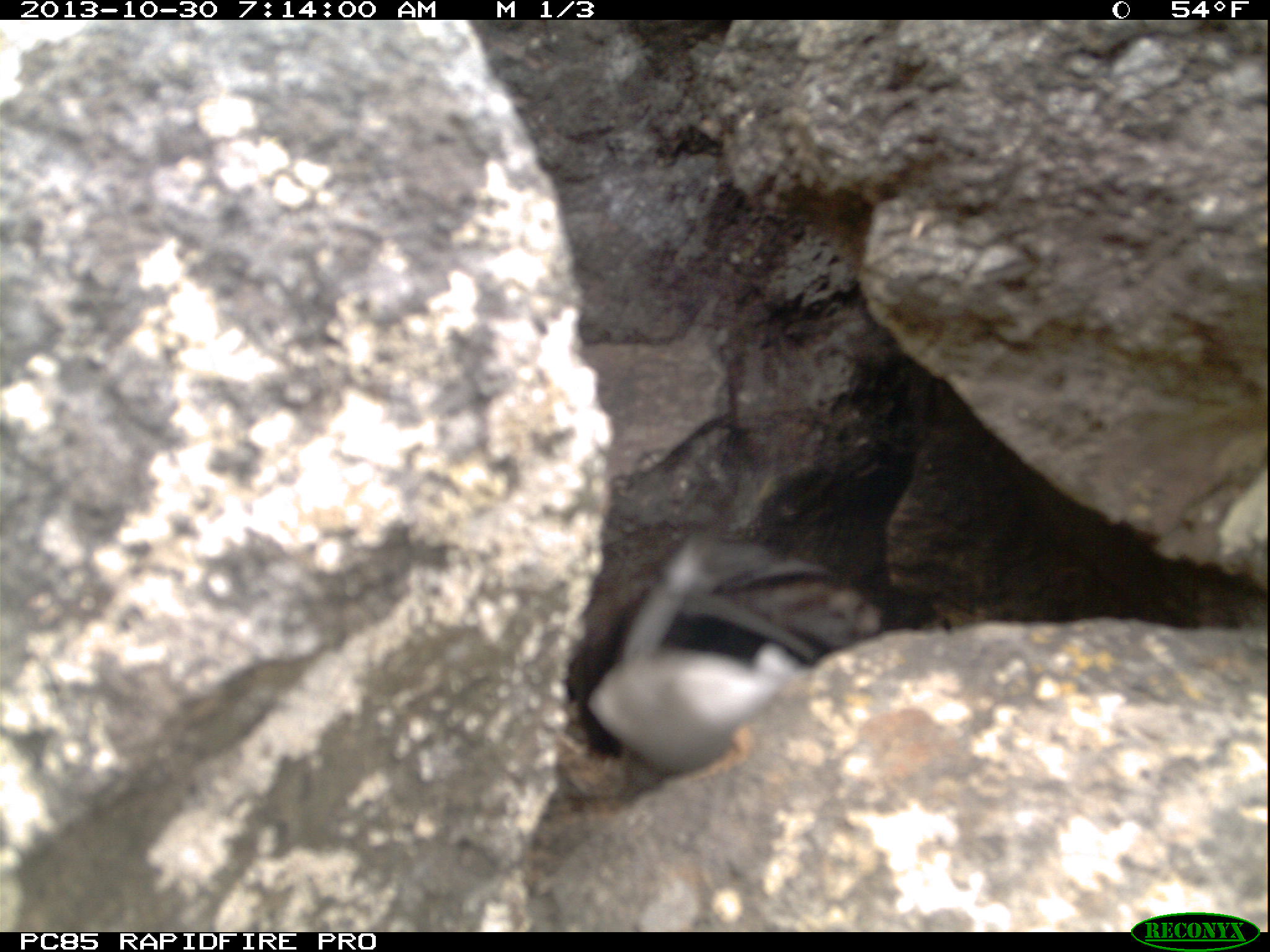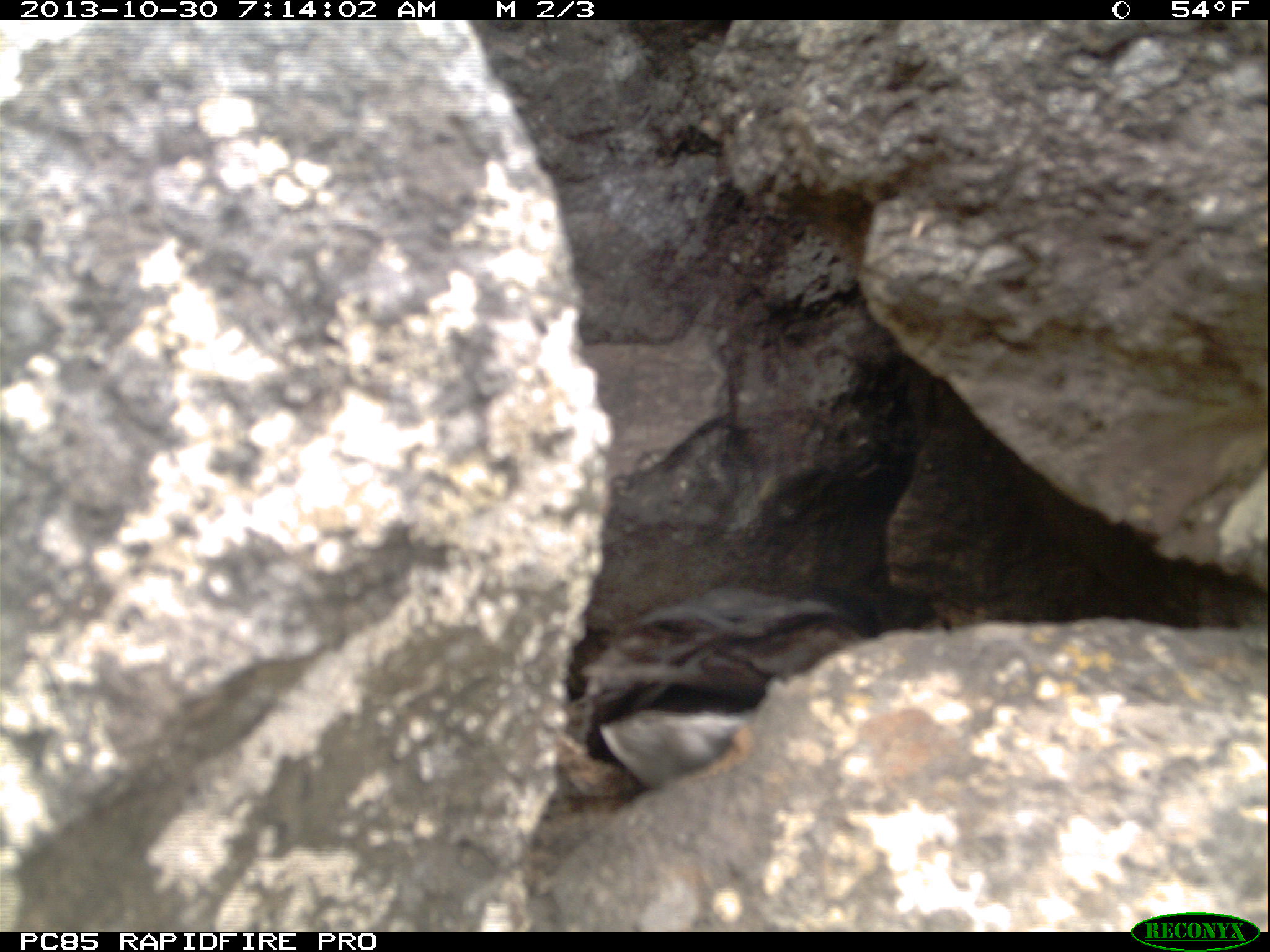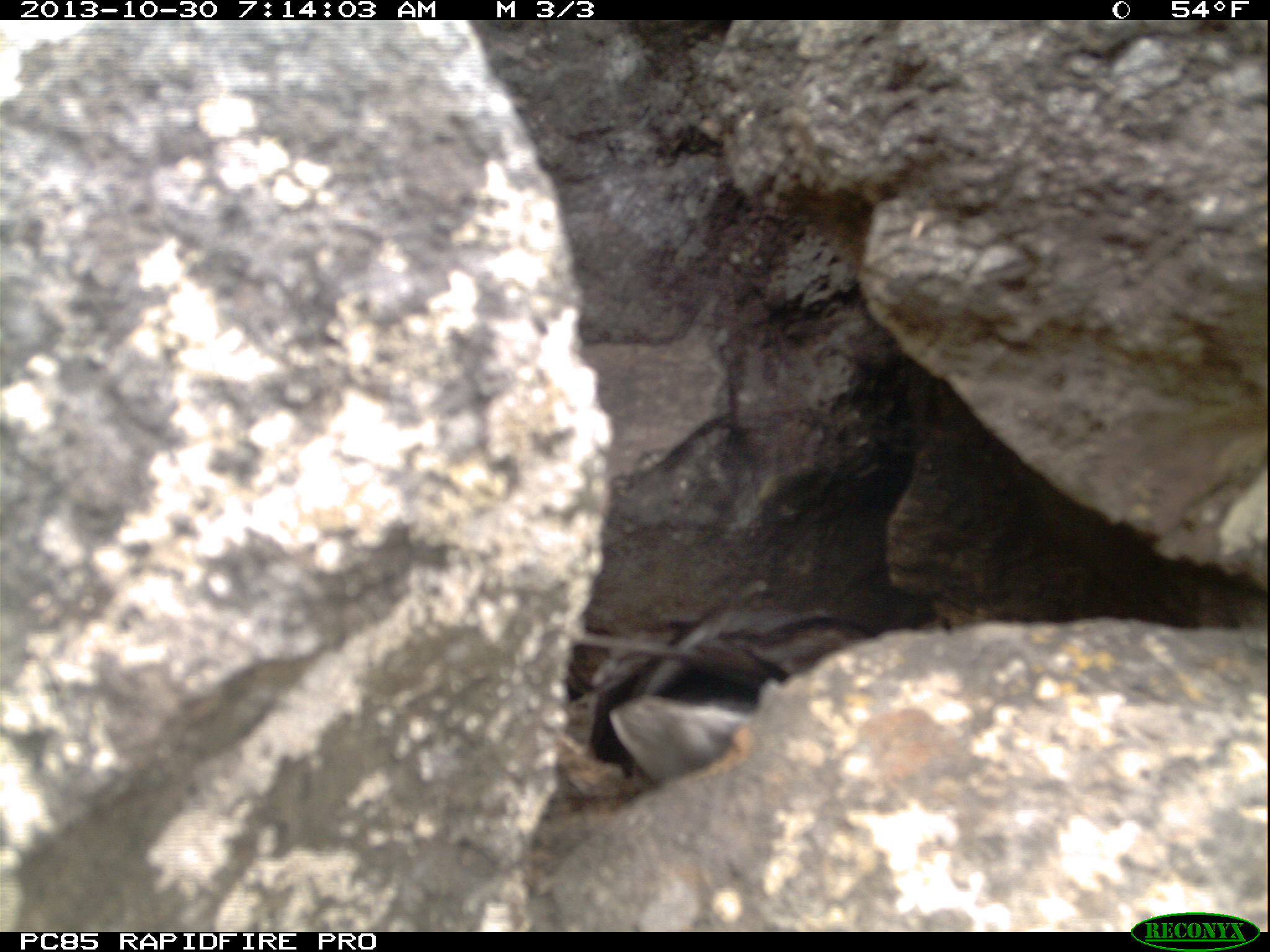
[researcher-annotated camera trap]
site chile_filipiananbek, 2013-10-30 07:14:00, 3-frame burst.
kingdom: Animalia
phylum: Chordata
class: Aves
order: Procellariiformes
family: Procellariidae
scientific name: Procellariidae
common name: petrel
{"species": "petrel (Procellariidae)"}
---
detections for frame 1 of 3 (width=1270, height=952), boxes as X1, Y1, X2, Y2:
petrel: 559, 521, 891, 793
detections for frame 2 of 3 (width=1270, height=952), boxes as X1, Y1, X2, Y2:
petrel: 580, 585, 848, 785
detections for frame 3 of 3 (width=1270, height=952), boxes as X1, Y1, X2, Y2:
petrel: 567, 577, 848, 783